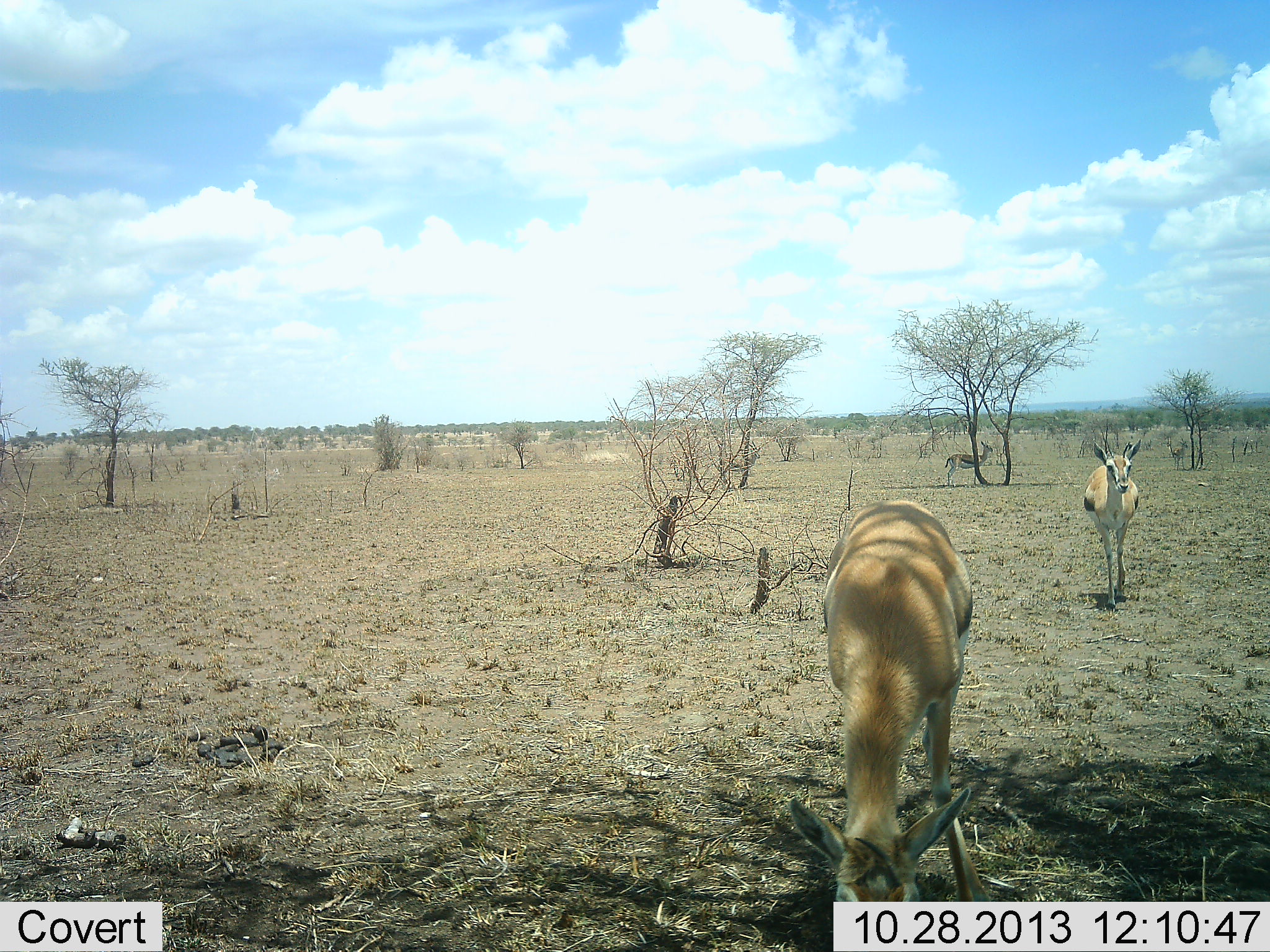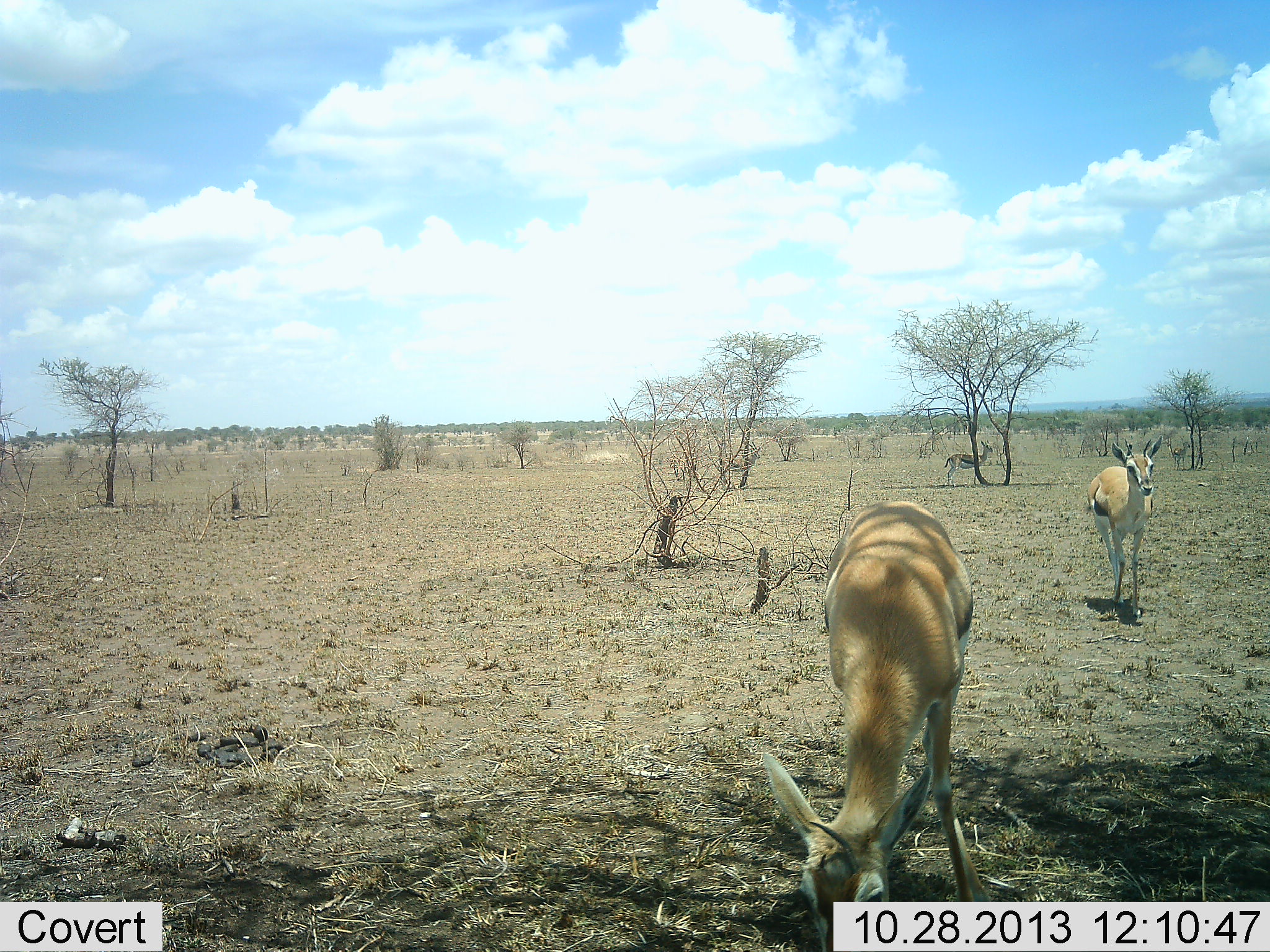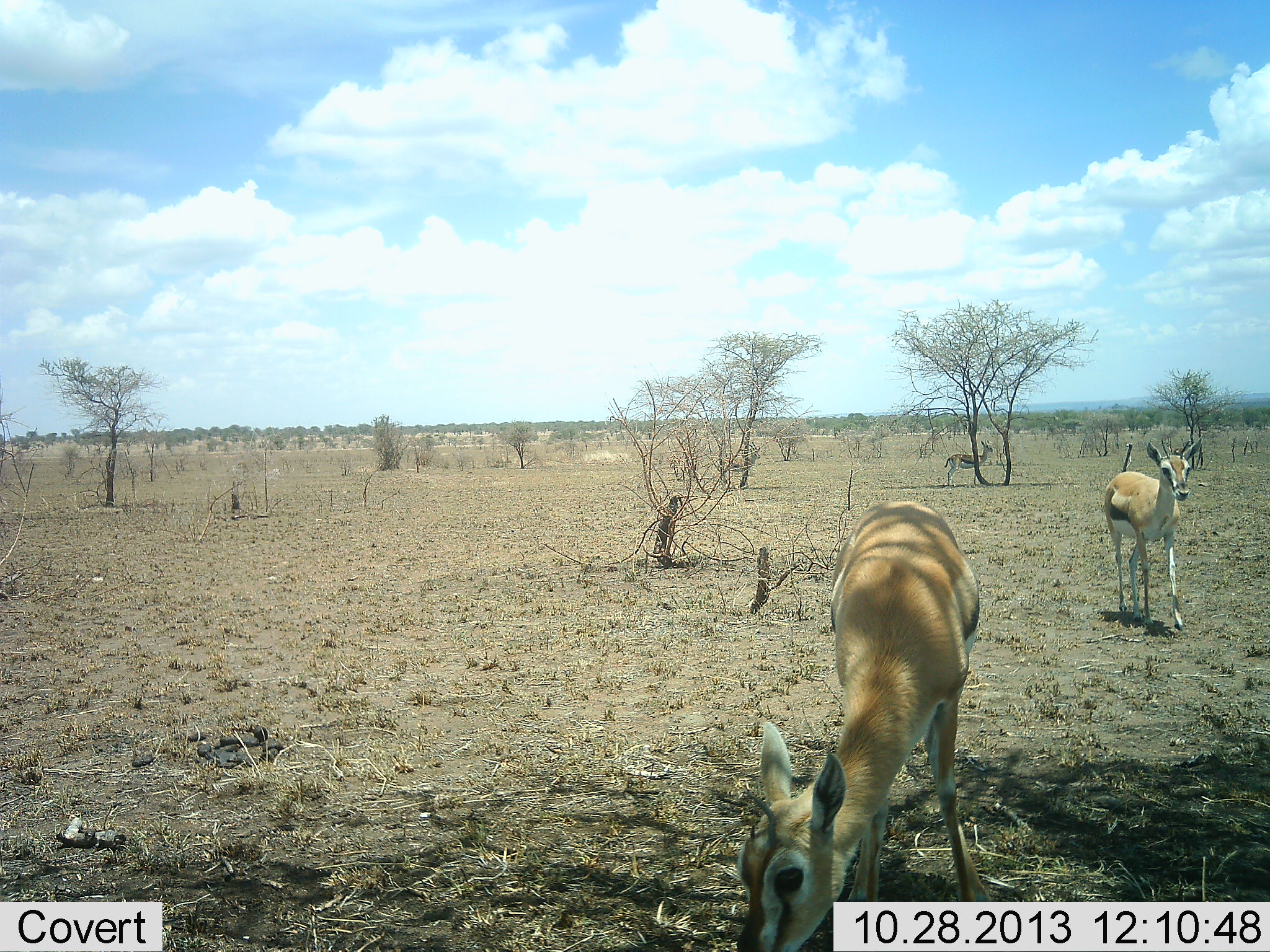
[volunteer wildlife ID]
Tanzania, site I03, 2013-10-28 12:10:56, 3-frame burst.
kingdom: Animalia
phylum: Chordata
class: Mammalia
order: Artiodactyla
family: Bovidae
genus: Eudorcas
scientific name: Eudorcas thomsonii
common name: thomson's gazelle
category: gazellethomsons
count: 2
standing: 44%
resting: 0%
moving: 83%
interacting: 0%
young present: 0%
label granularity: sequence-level